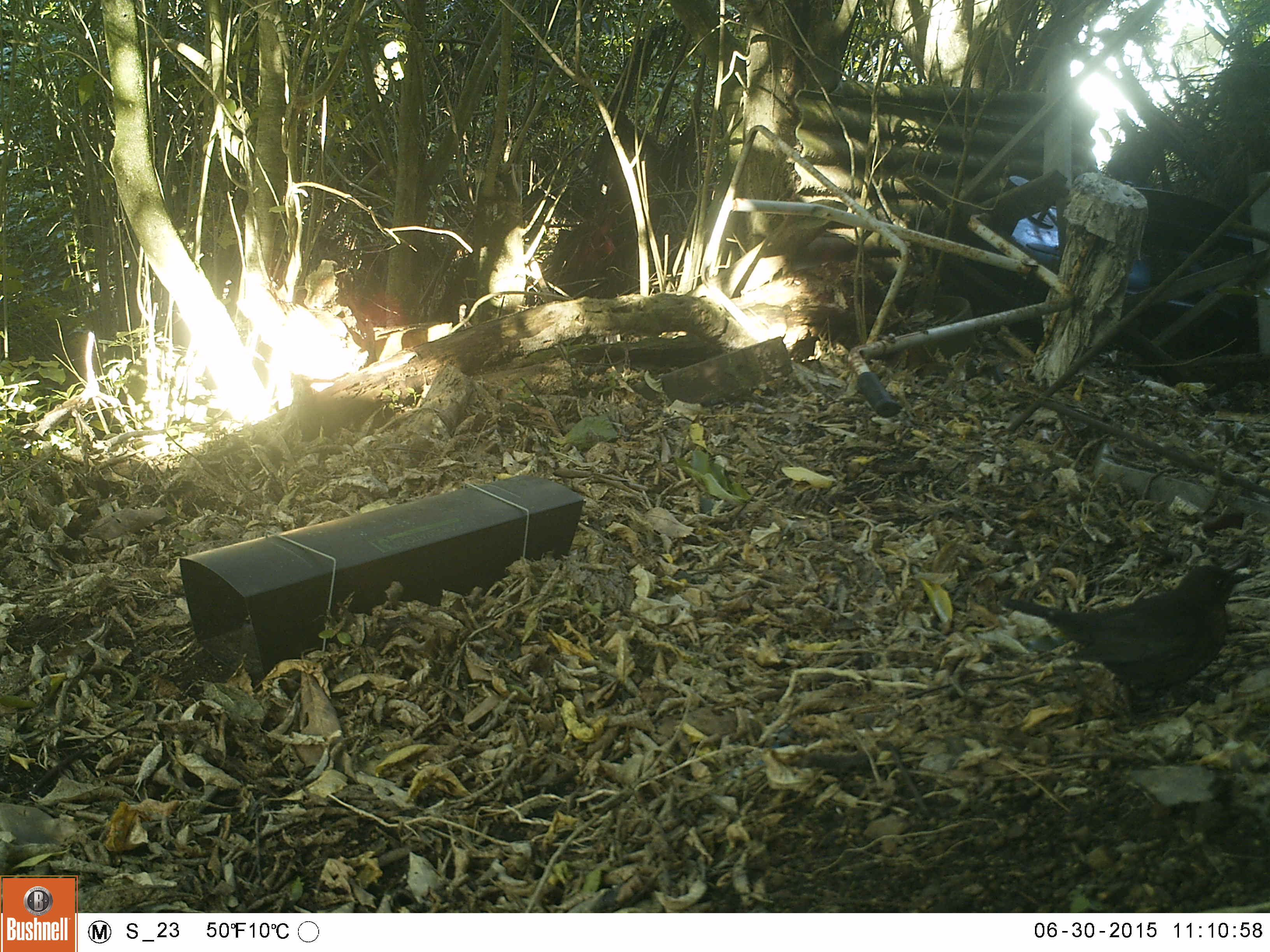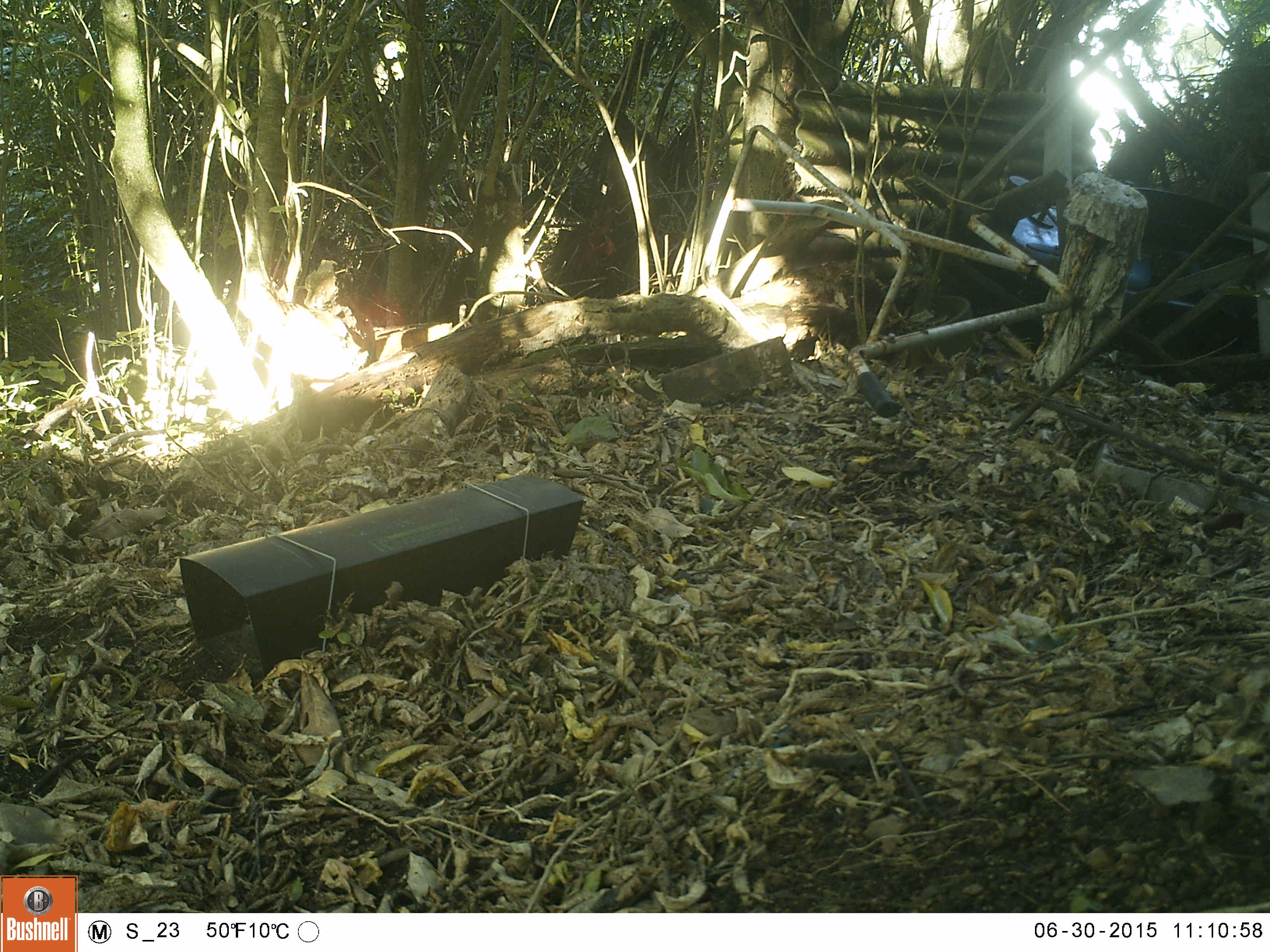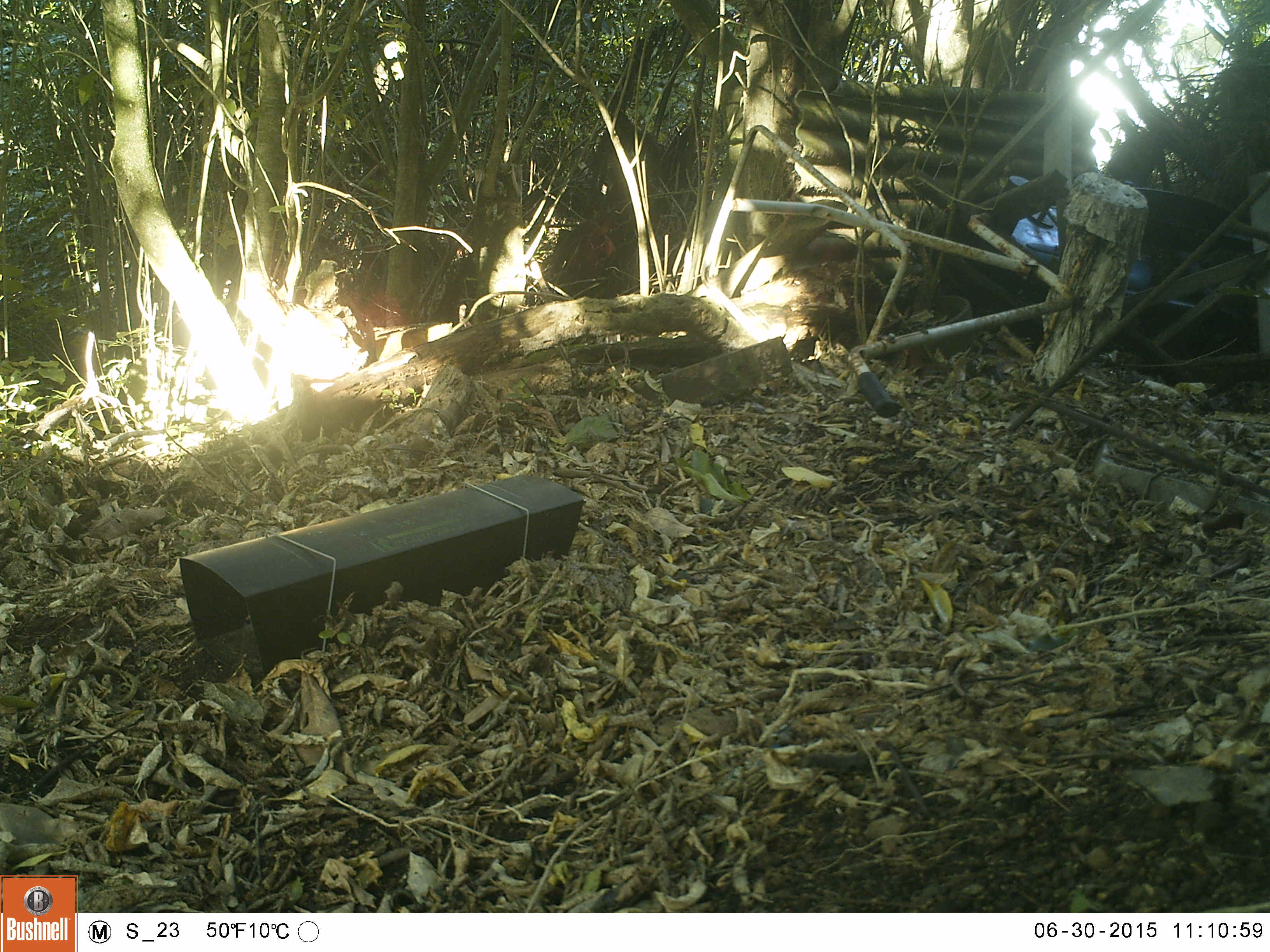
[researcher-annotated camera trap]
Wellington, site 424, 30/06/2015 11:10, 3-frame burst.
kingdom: Animalia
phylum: Chordata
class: Aves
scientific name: Aves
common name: bird